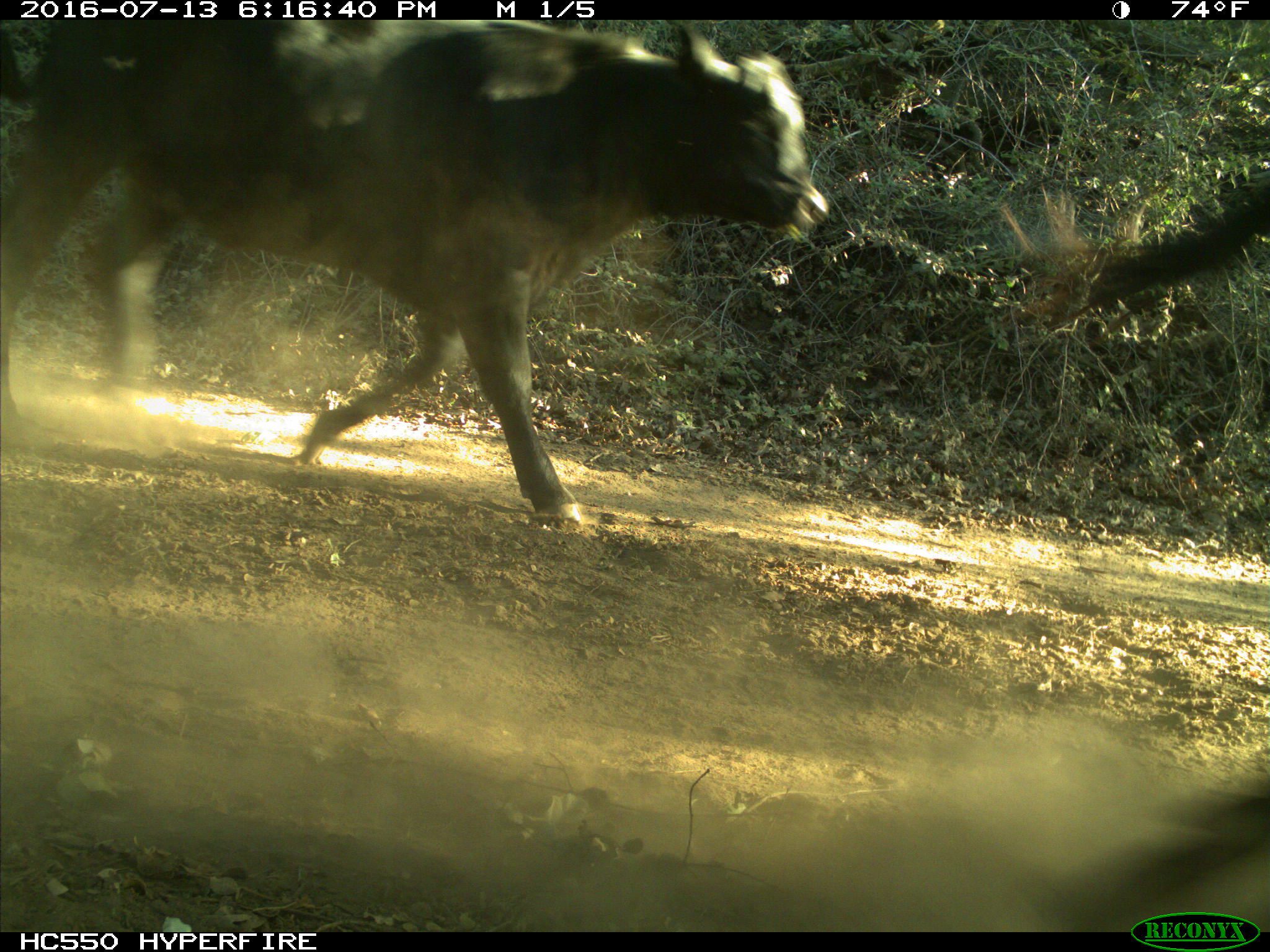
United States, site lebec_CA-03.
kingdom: Animalia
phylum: Chordata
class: Mammalia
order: Artiodactyla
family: Bovidae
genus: Bos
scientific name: Bos taurus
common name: domestic cow